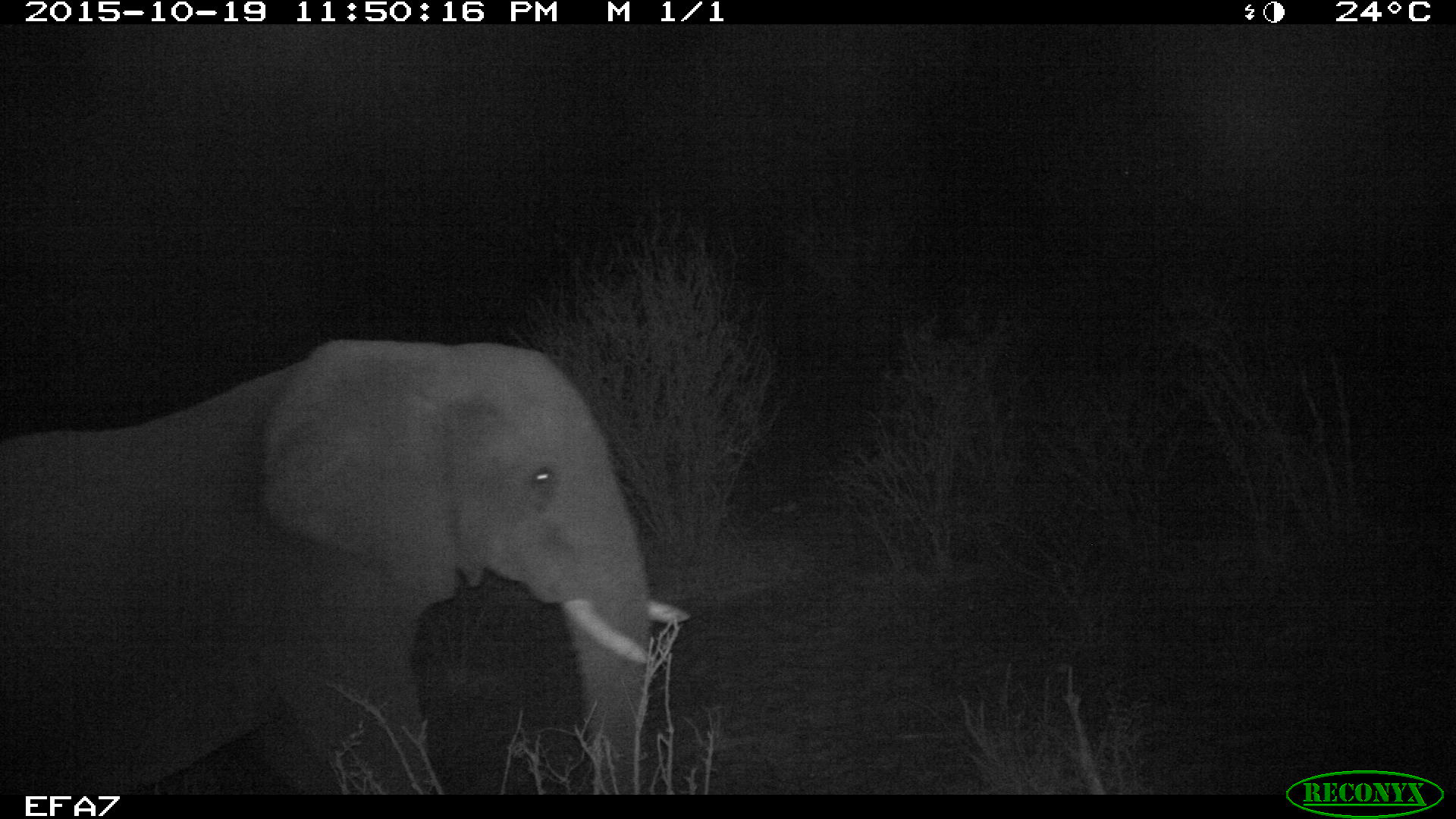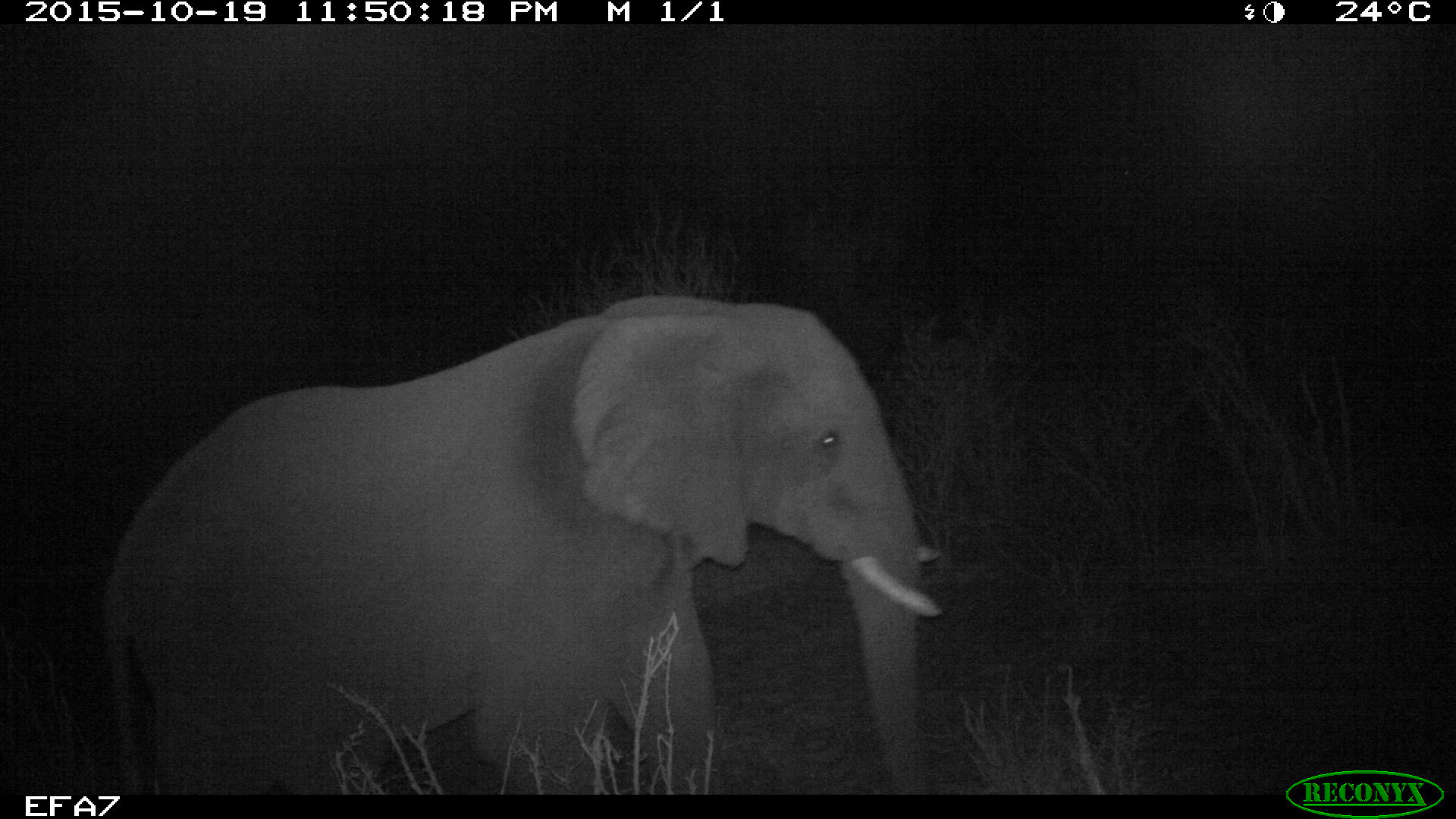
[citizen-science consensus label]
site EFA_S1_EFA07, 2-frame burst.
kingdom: Animalia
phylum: Chordata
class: Mammalia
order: Proboscidea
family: Elephantidae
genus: Loxodonta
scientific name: Loxodonta africana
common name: african bush elephant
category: elephant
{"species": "elephant (african bush elephant) (Loxodonta africana)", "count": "1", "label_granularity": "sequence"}